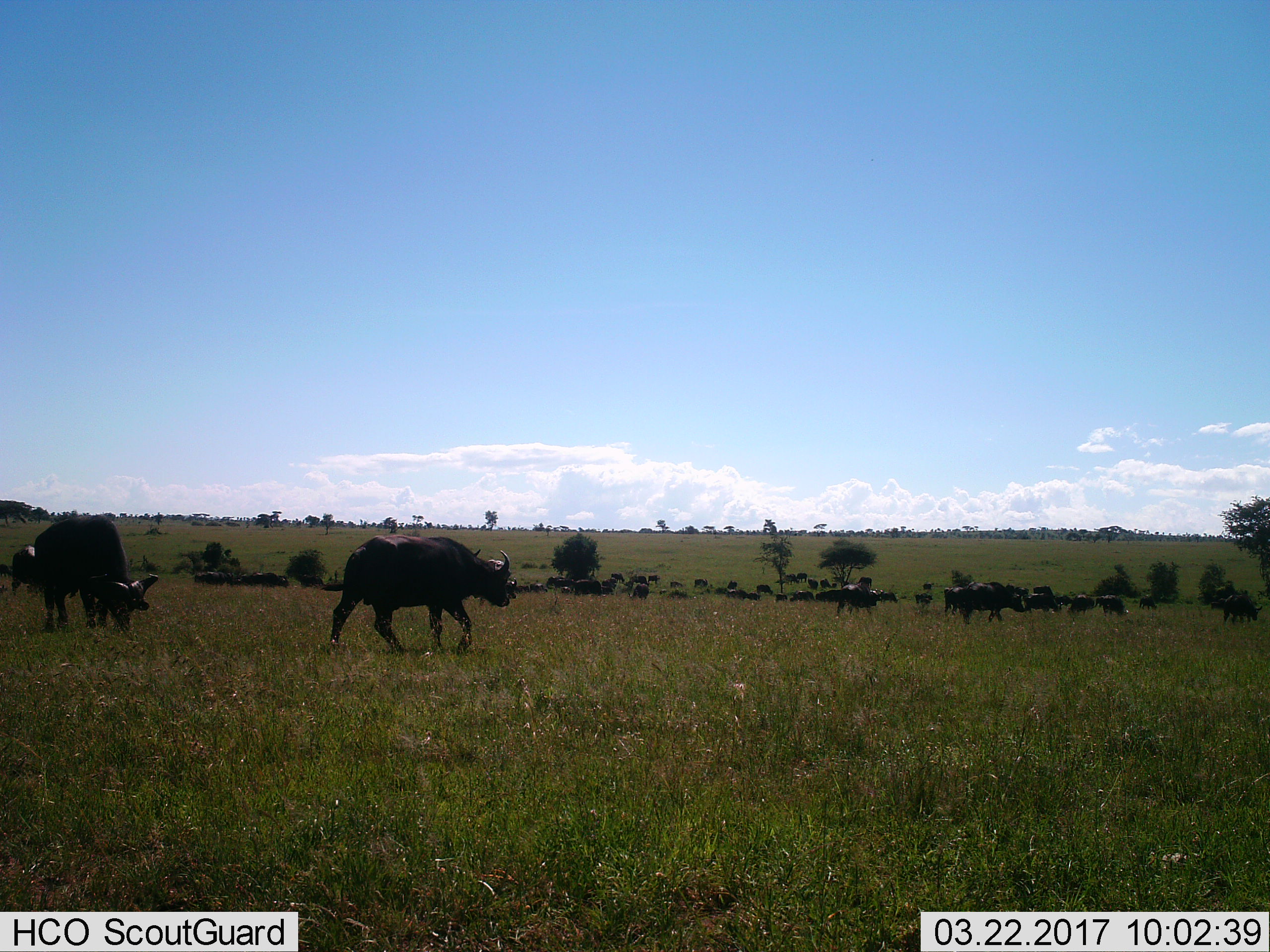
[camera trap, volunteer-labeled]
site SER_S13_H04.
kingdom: Animalia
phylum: Chordata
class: Mammalia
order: Artiodactyla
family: Bovidae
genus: Syncerus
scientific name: Syncerus caffer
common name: african buffalo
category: buffalo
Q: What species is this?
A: Buffalo (african buffalo) (Syncerus caffer).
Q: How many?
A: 11-50.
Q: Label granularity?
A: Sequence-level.